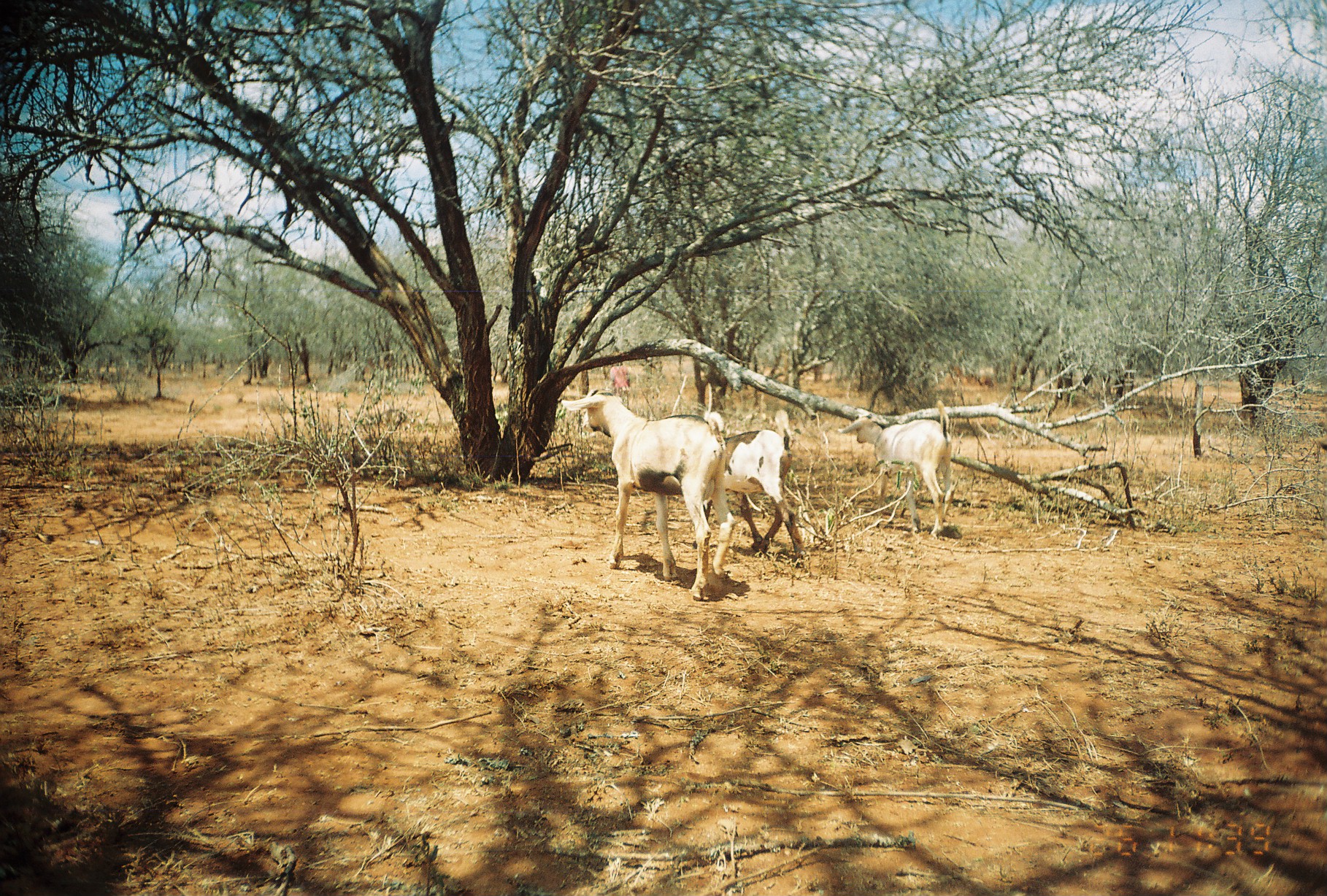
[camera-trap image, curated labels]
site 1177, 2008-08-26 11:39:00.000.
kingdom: Animalia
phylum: Chordata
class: Mammalia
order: Artiodactyla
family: Bovidae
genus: Capra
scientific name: Capra aegagrus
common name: wild goat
Capra aegagrus (wild goat), count 4.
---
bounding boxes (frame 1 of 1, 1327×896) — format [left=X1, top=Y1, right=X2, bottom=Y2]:
capra aegagrus: [left=560, top=389, right=736, bottom=600]; [left=698, top=410, right=806, bottom=558]; [left=840, top=400, right=953, bottom=538]